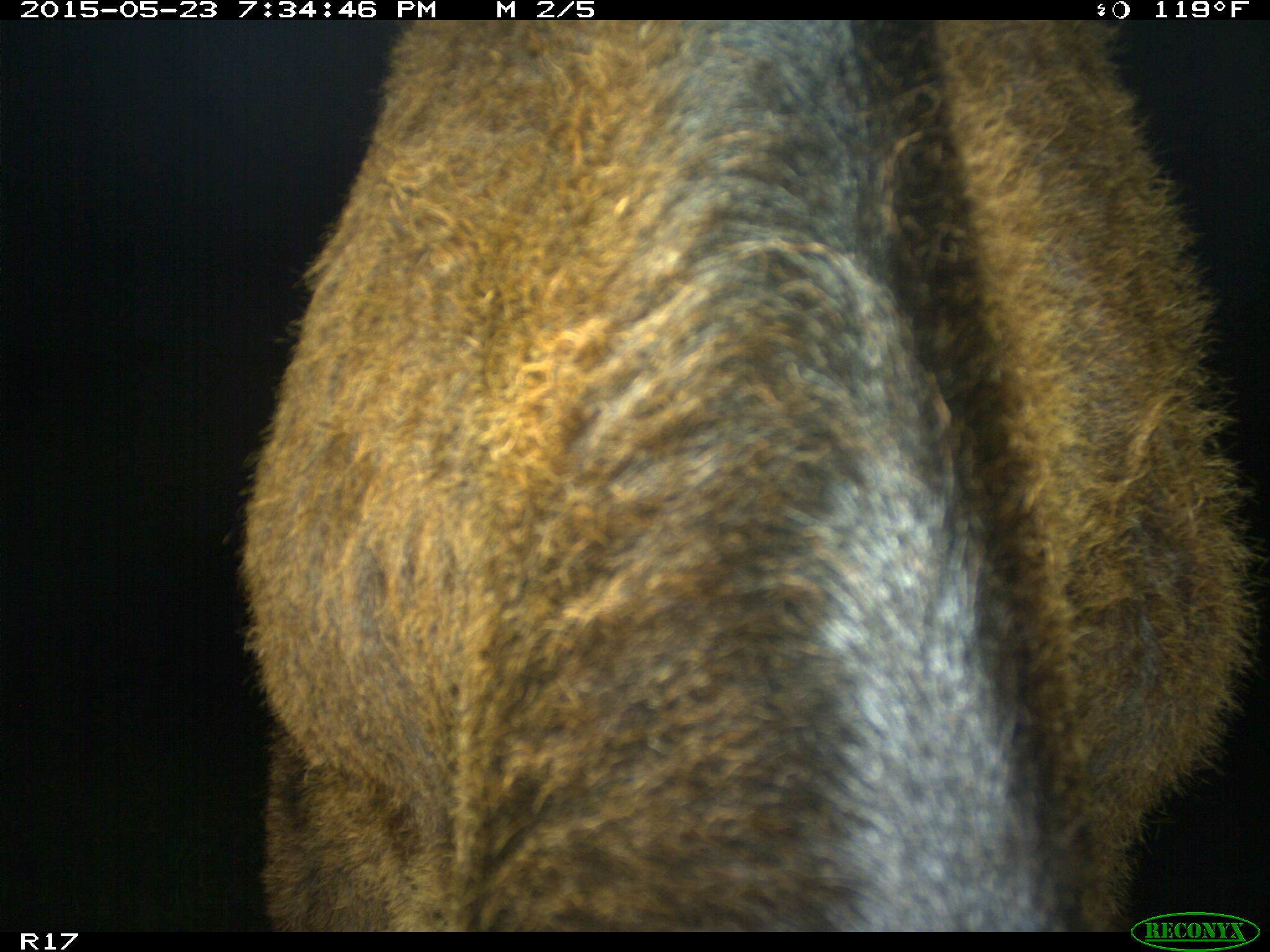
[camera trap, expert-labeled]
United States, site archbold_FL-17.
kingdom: Animalia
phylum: Chordata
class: Mammalia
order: Artiodactyla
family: Bovidae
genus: Bos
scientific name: Bos taurus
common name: domestic cow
Bos taurus (domestic cow).